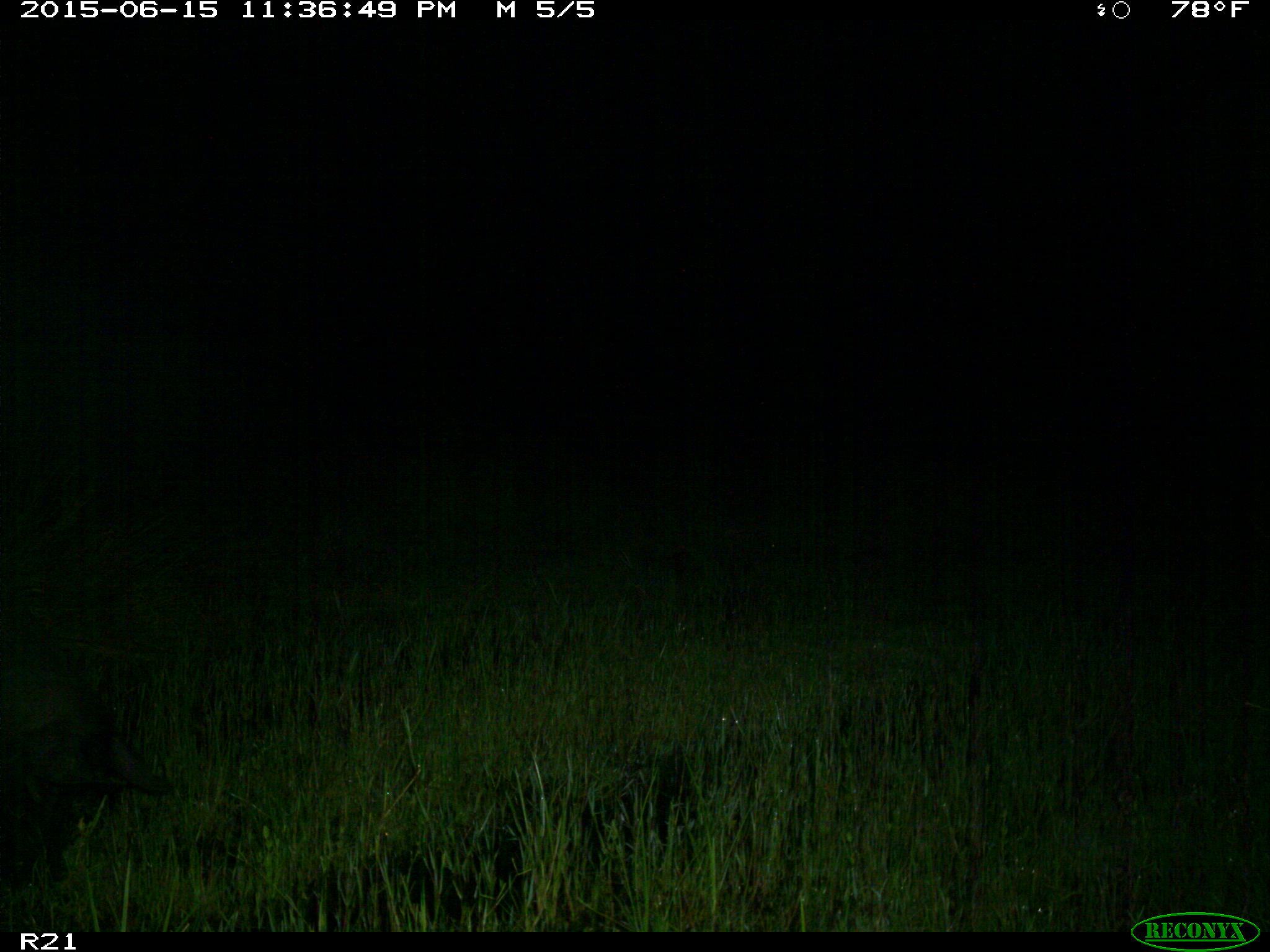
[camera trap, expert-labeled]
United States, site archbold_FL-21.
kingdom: Animalia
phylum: Chordata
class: Mammalia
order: Artiodactyla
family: Suidae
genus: Sus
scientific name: Sus scrofa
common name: wild boar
Sus scrofa (wild boar).